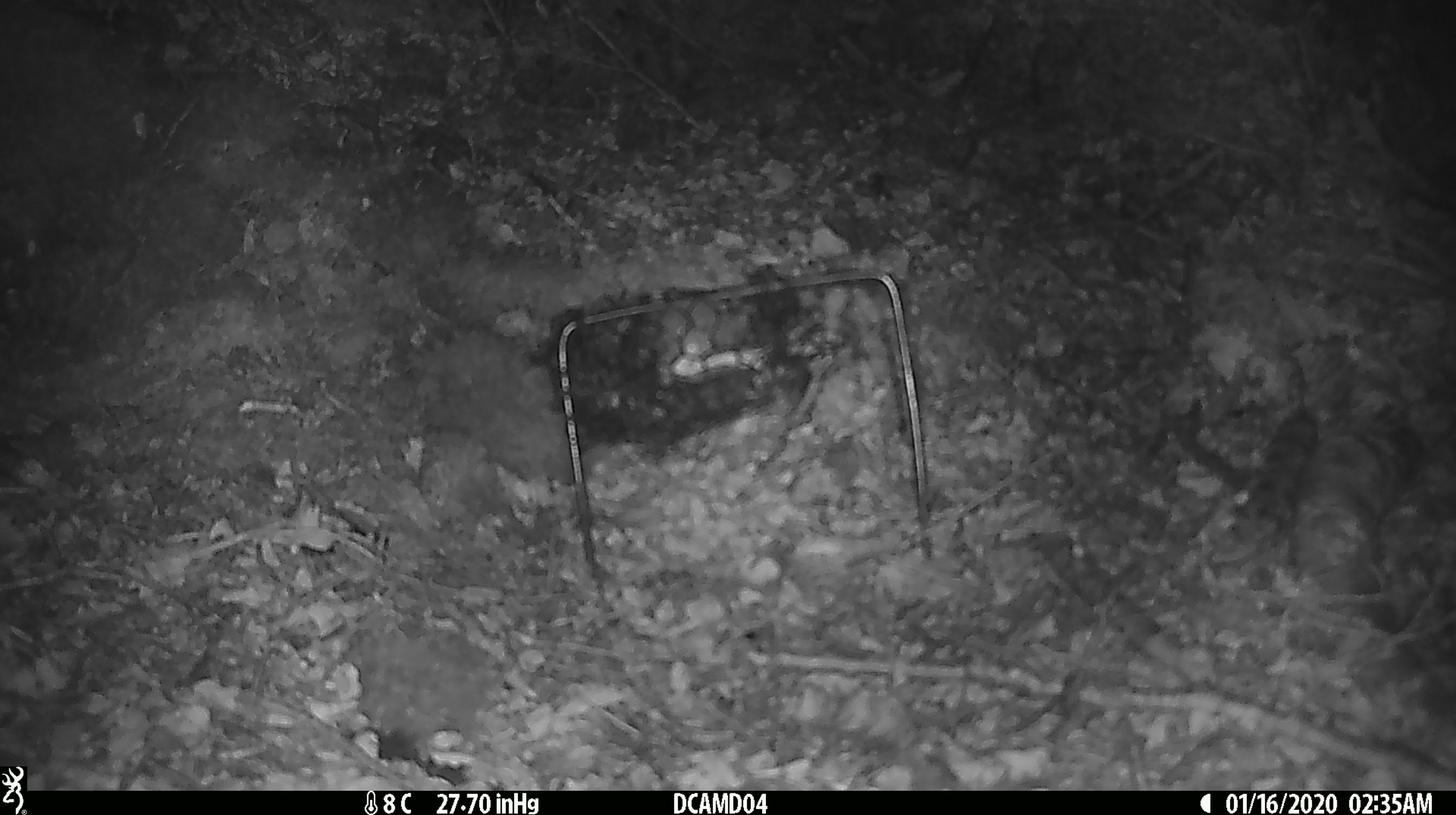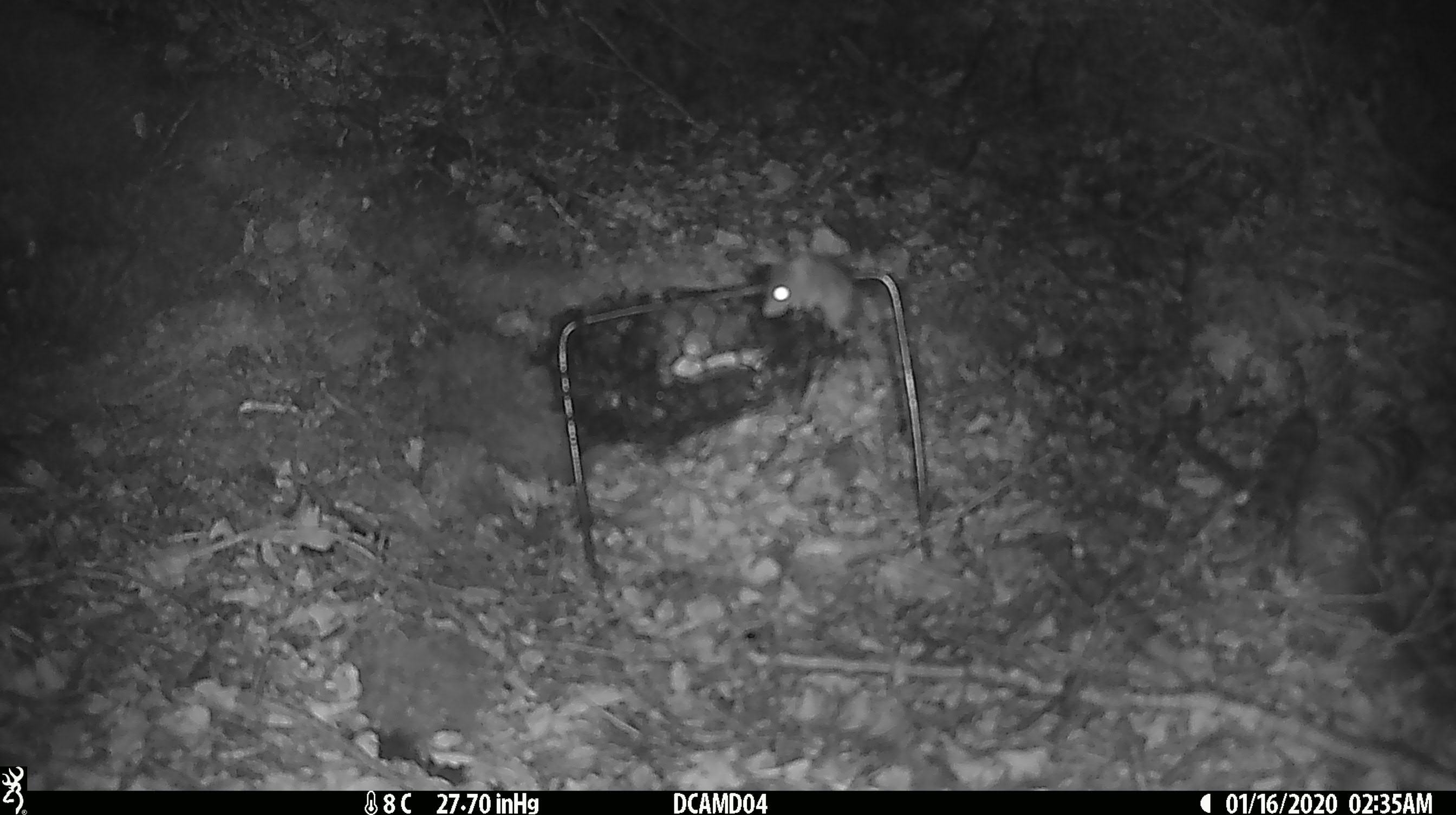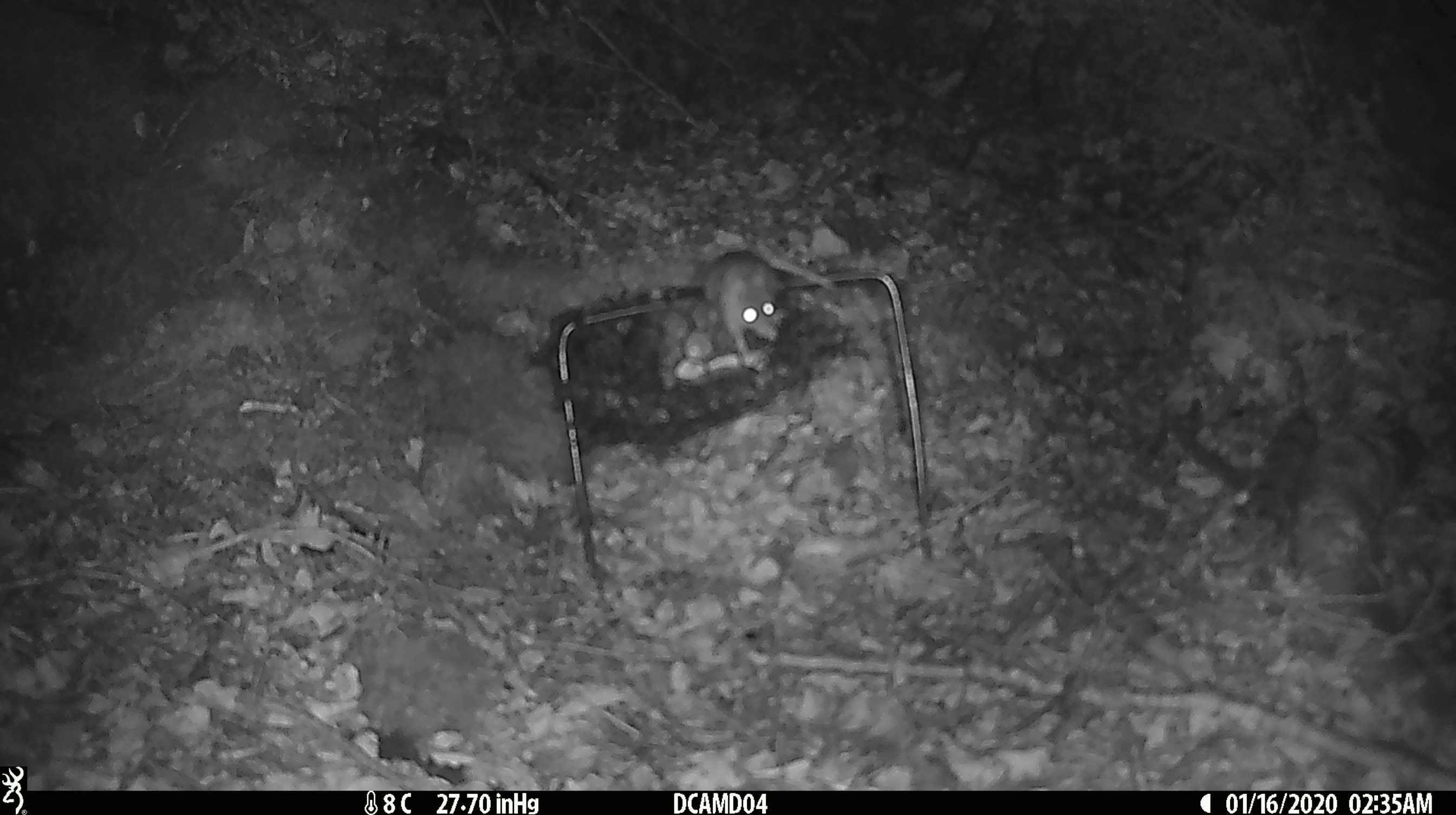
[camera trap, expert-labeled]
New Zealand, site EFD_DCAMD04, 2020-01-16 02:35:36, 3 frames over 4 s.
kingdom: Animalia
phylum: Chordata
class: Mammalia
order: Rodentia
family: Muridae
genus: Mus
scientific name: Mus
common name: mouse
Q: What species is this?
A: Mouse (Mus).